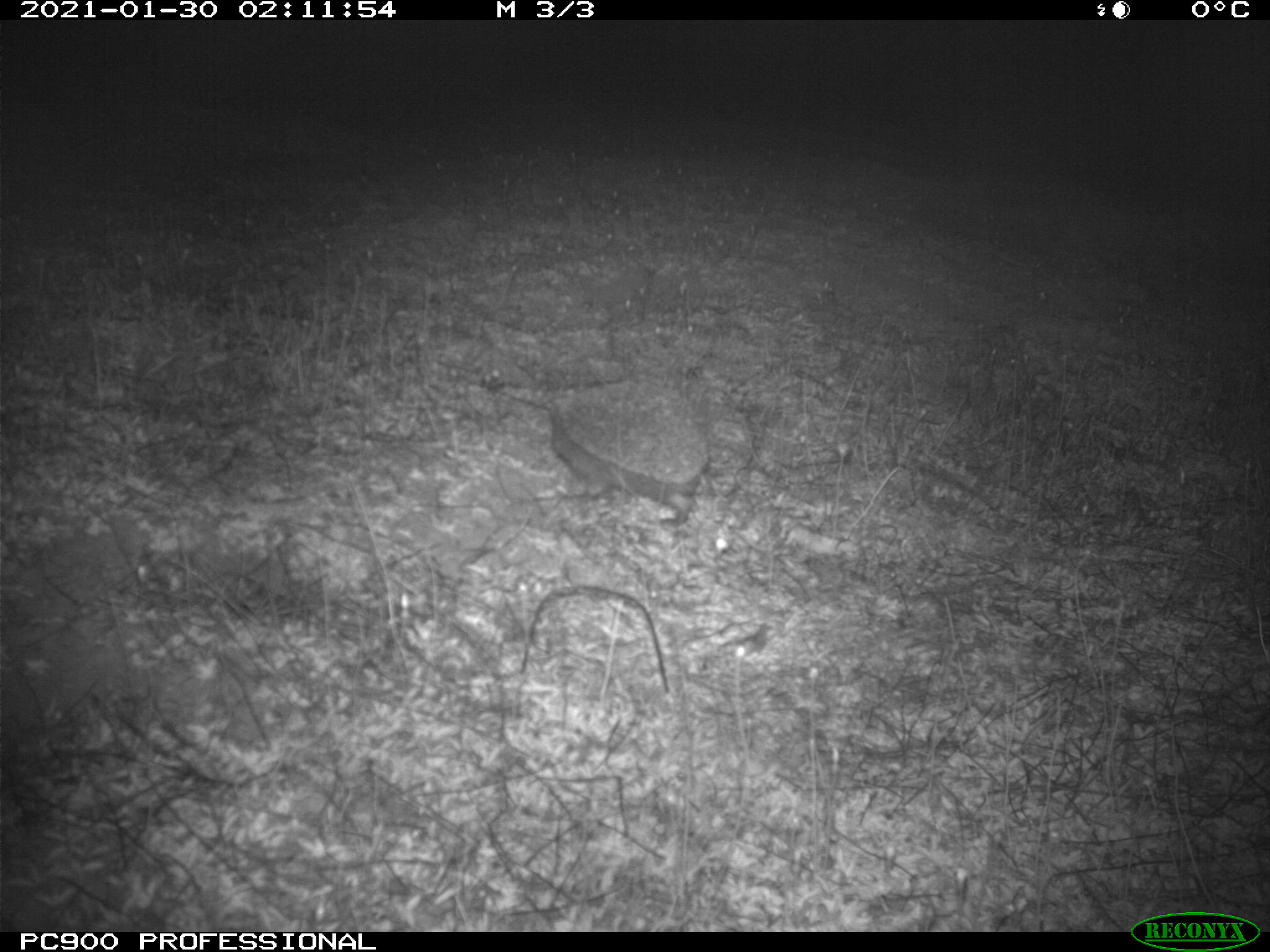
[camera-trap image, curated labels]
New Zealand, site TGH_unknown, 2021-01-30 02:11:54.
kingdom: Animalia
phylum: Chordata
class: Mammalia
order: Eulipotyphla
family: Erinaceidae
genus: Erinaceus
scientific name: Erinaceus europaeus europaeus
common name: european hedgehog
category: hedgehog